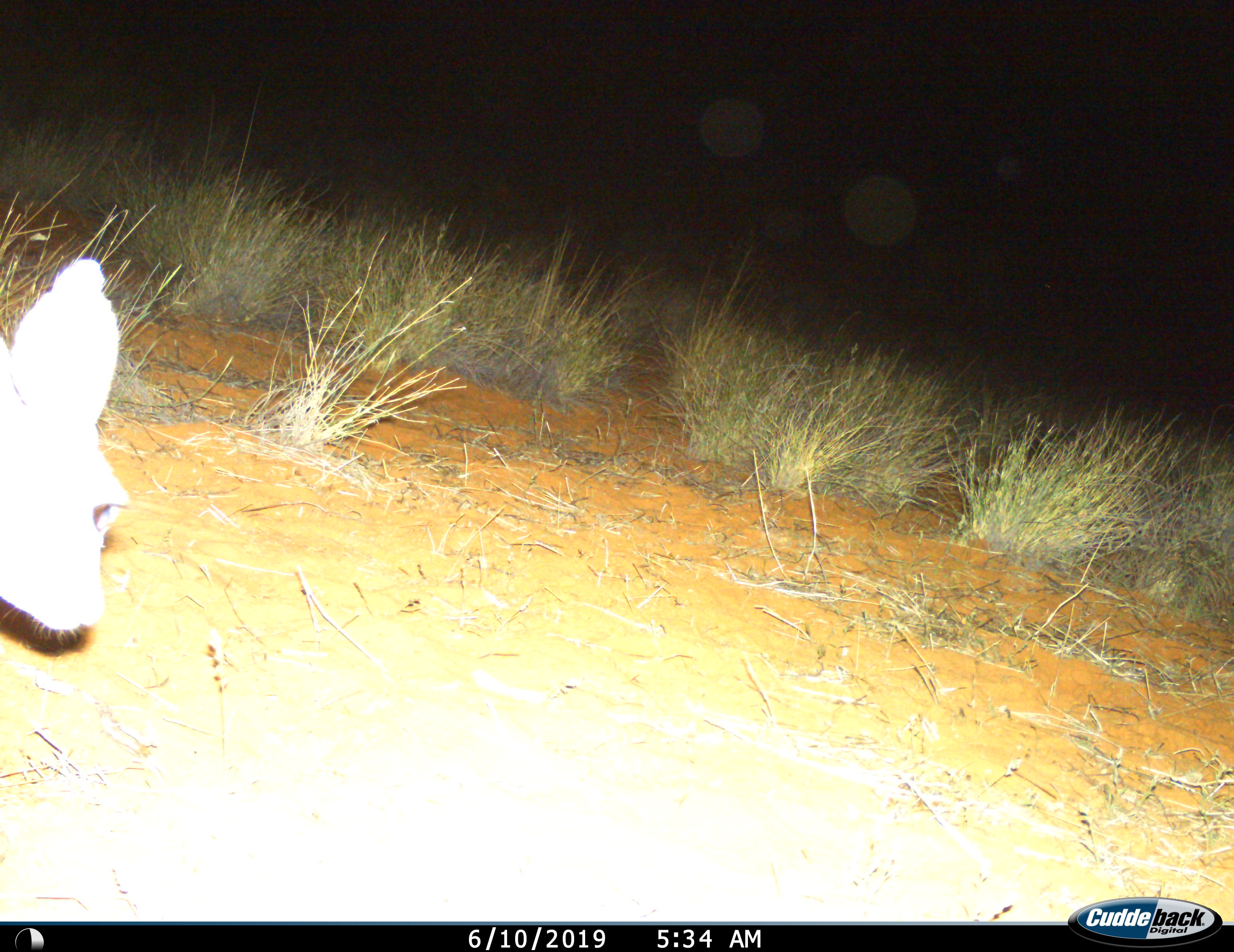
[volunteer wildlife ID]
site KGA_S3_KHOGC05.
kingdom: Animalia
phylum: Chordata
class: Mammalia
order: Artiodactyla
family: Bovidae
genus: Raphicerus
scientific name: Raphicerus campestris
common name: steenbok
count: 1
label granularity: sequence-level